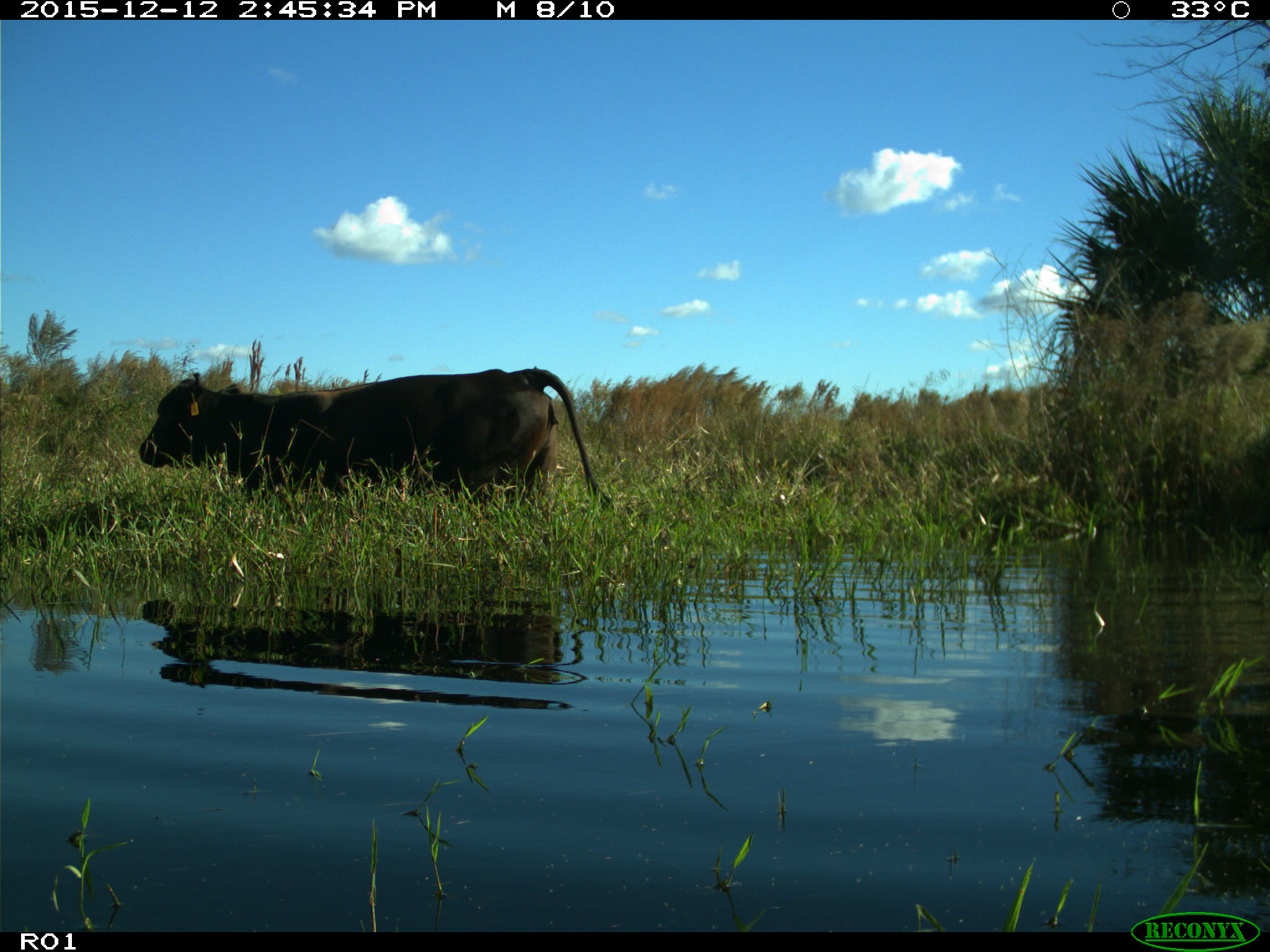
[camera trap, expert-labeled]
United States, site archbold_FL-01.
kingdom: Animalia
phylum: Chordata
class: Mammalia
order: Artiodactyla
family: Bovidae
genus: Bos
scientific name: Bos taurus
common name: domestic cow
Bos taurus (domestic cow).